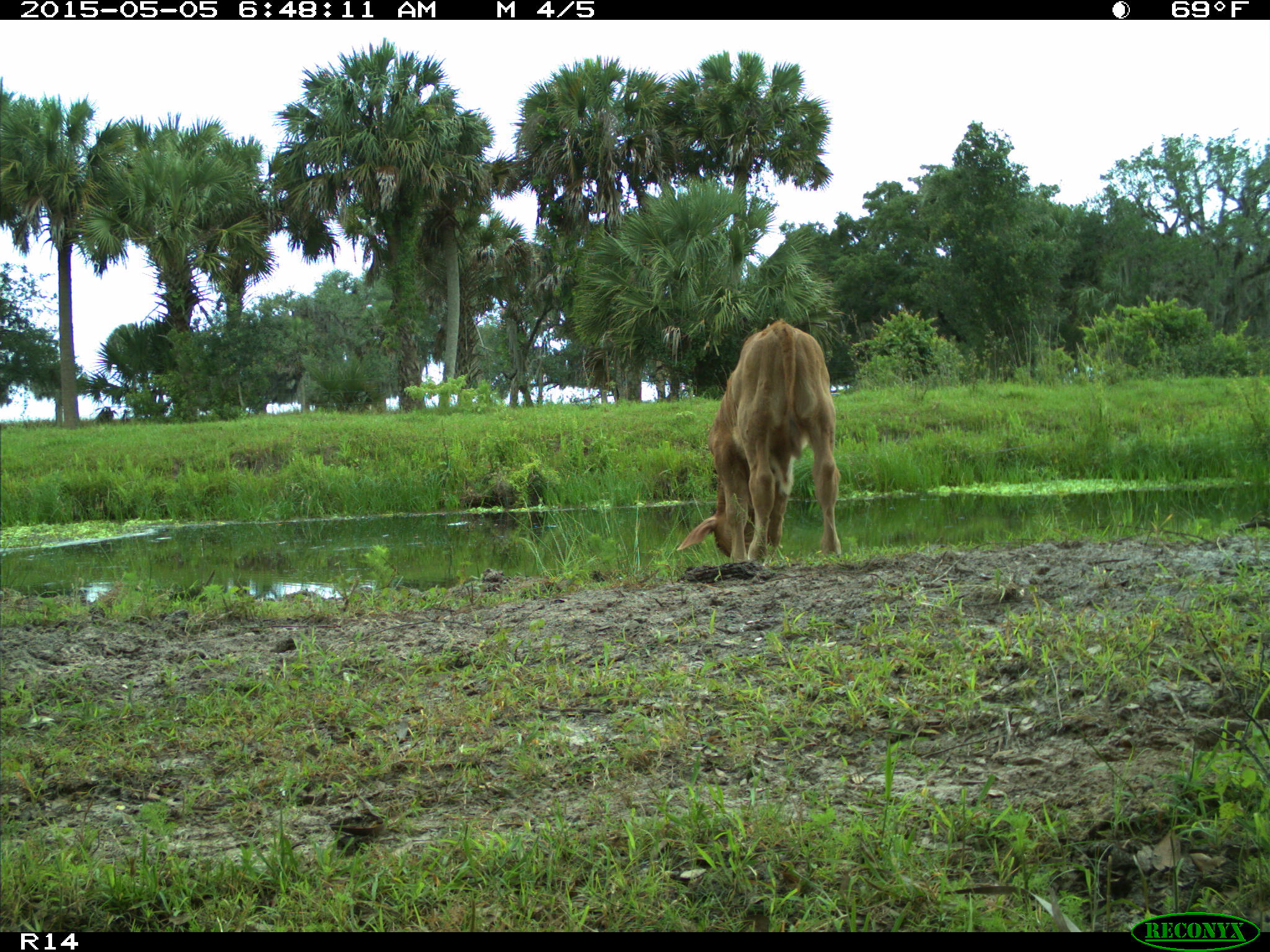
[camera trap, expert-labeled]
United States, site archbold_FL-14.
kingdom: Animalia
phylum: Chordata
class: Mammalia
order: Artiodactyla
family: Bovidae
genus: Bos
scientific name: Bos taurus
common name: domestic cow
Bos taurus (domestic cow).